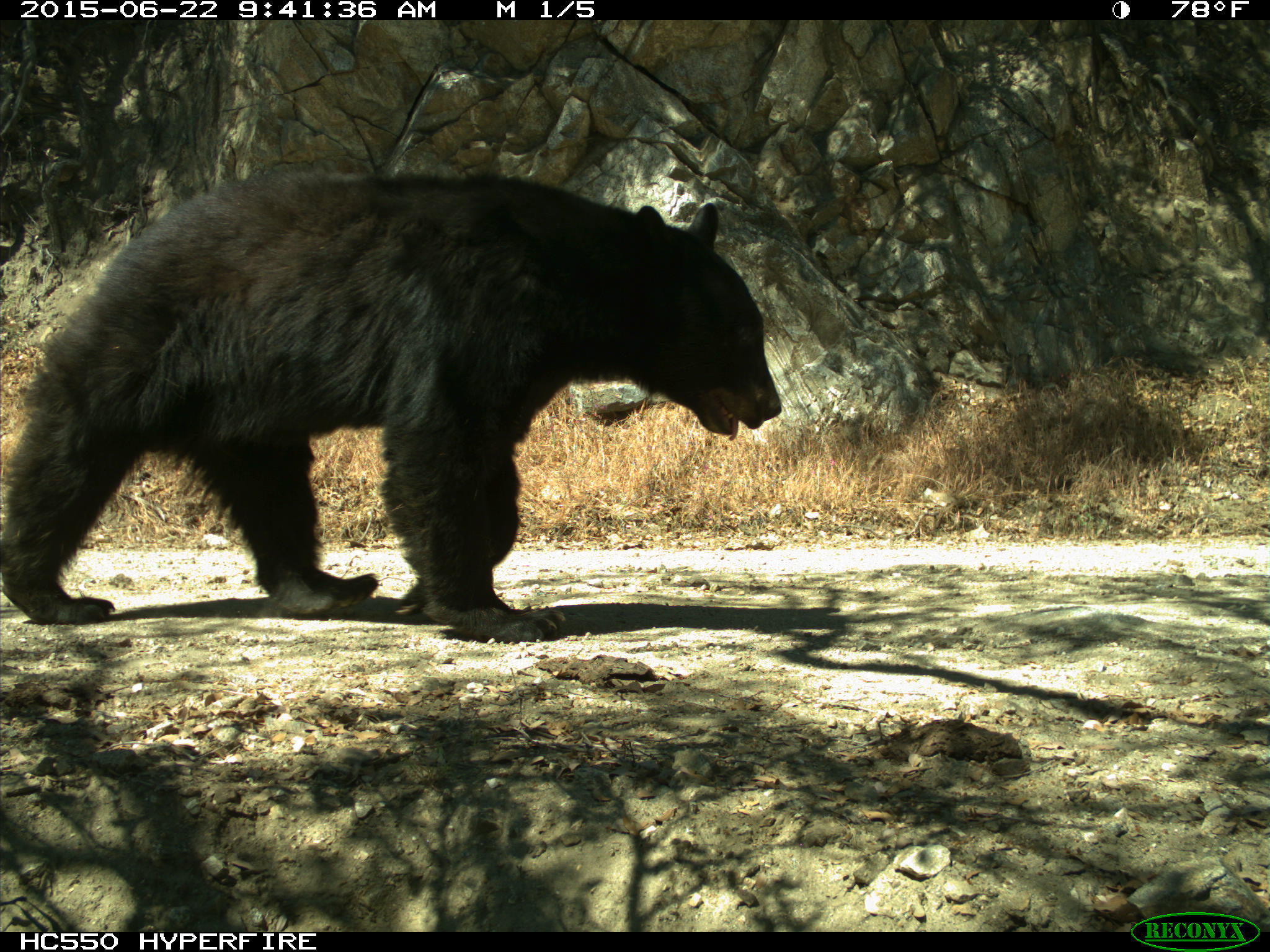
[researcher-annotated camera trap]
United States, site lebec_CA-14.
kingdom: Animalia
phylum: Chordata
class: Mammalia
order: Carnivora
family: Ursidae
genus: Ursus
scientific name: Ursus americanus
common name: american black bear